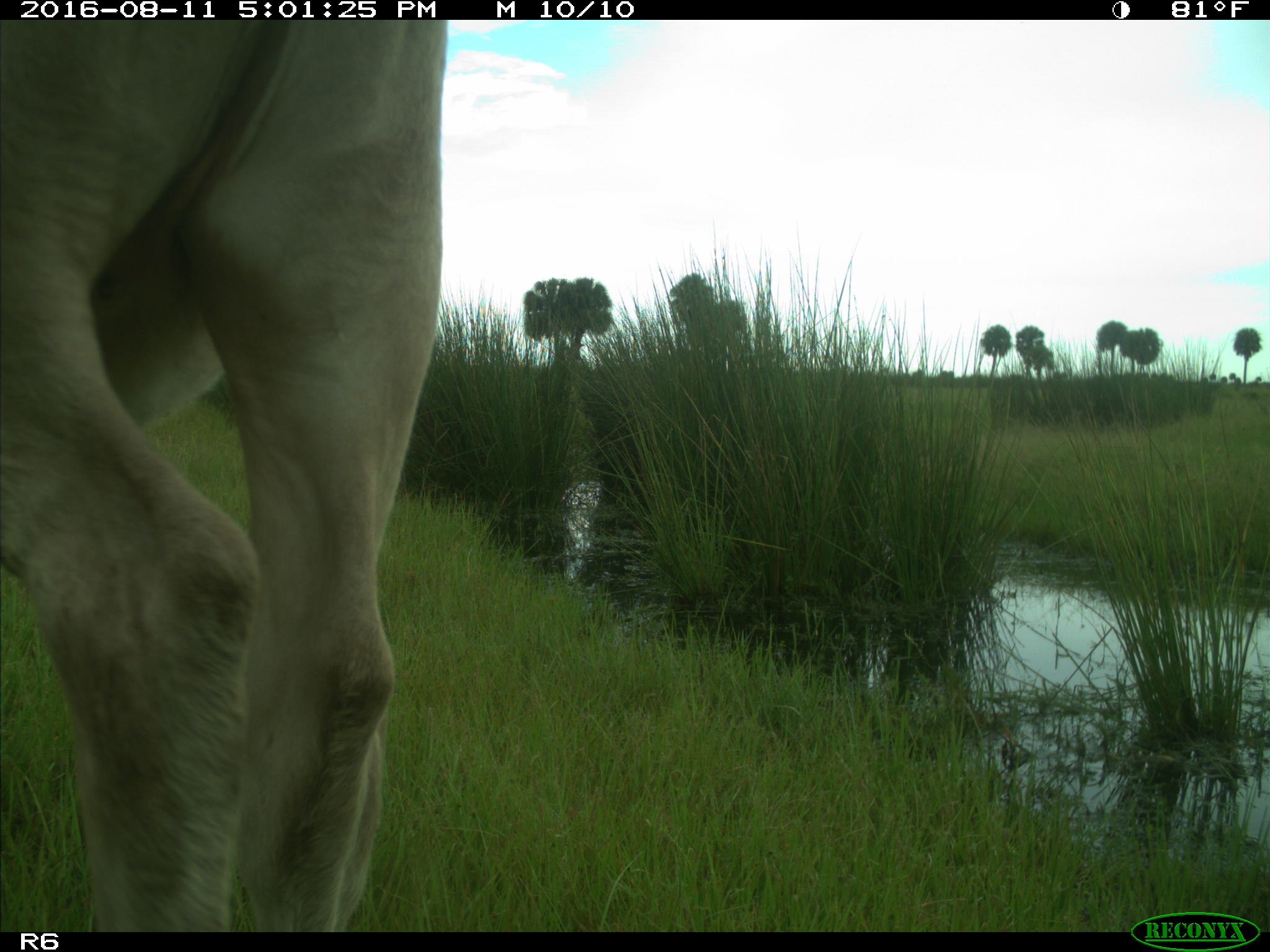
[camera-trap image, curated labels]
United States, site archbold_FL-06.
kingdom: Animalia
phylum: Chordata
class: Mammalia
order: Artiodactyla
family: Bovidae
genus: Bos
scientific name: Bos taurus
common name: domestic cow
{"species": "Bos taurus (domestic cow)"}